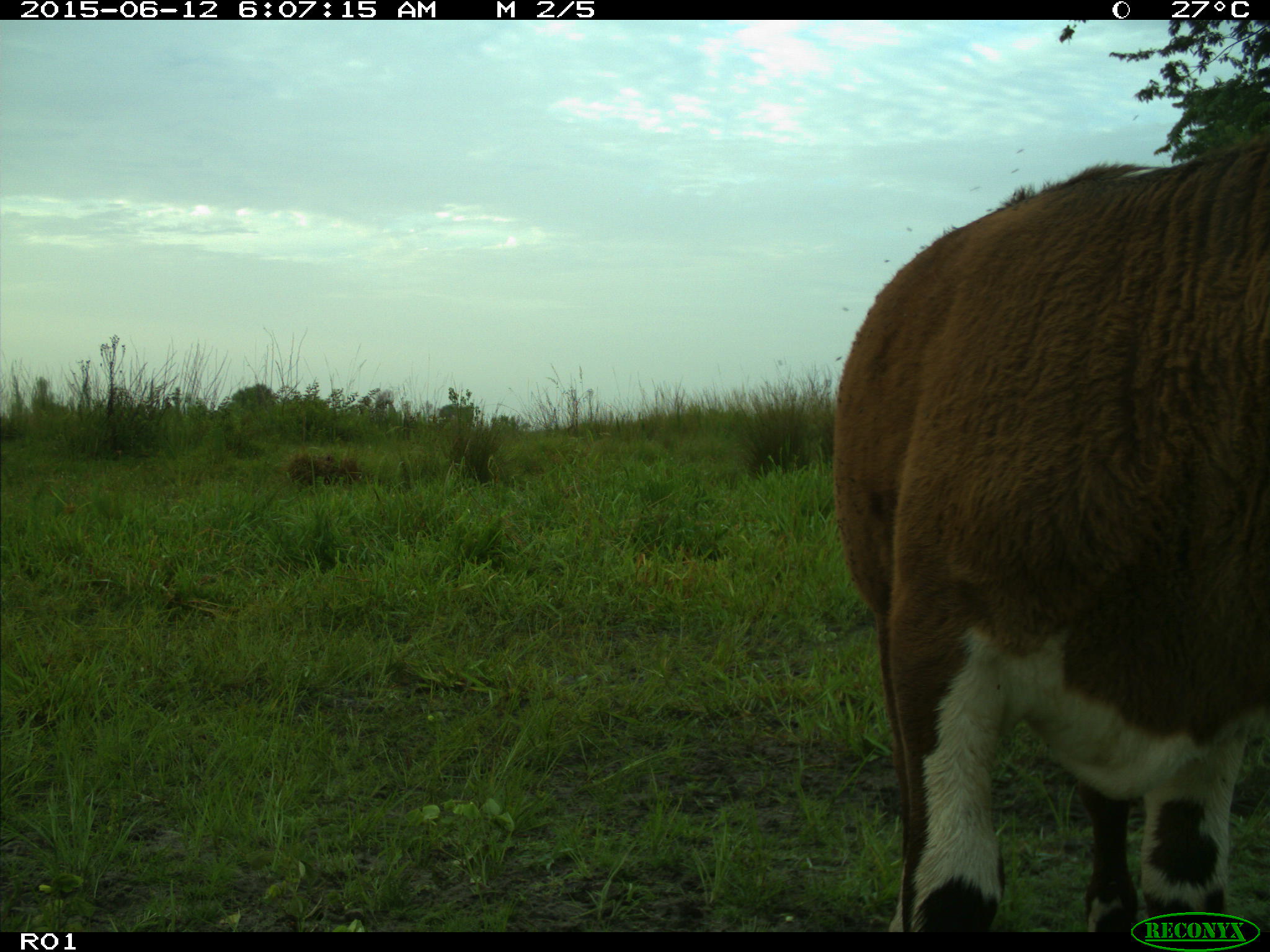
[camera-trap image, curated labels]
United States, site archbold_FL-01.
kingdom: Animalia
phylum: Chordata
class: Mammalia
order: Artiodactyla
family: Bovidae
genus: Bos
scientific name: Bos taurus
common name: domestic cow